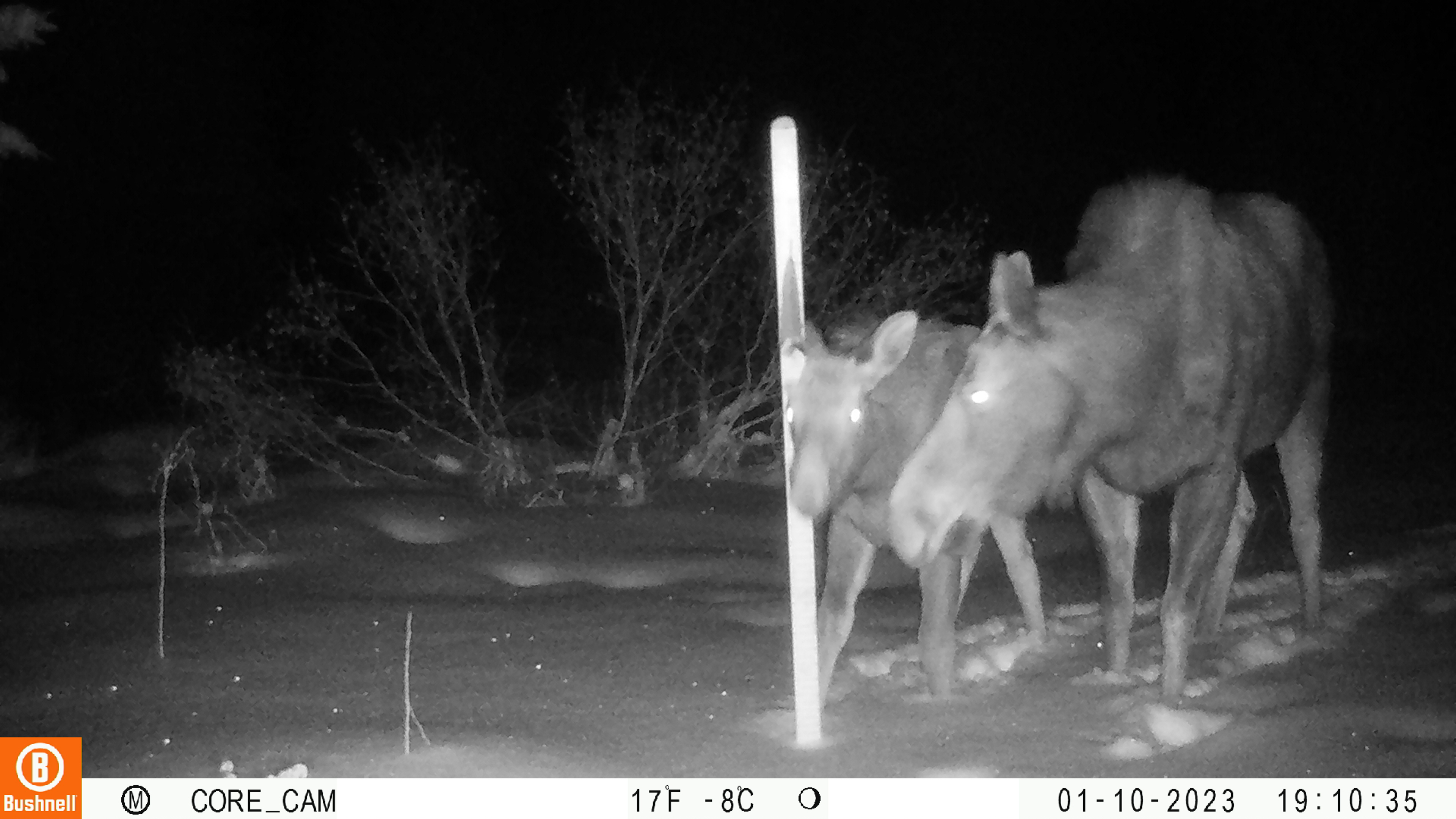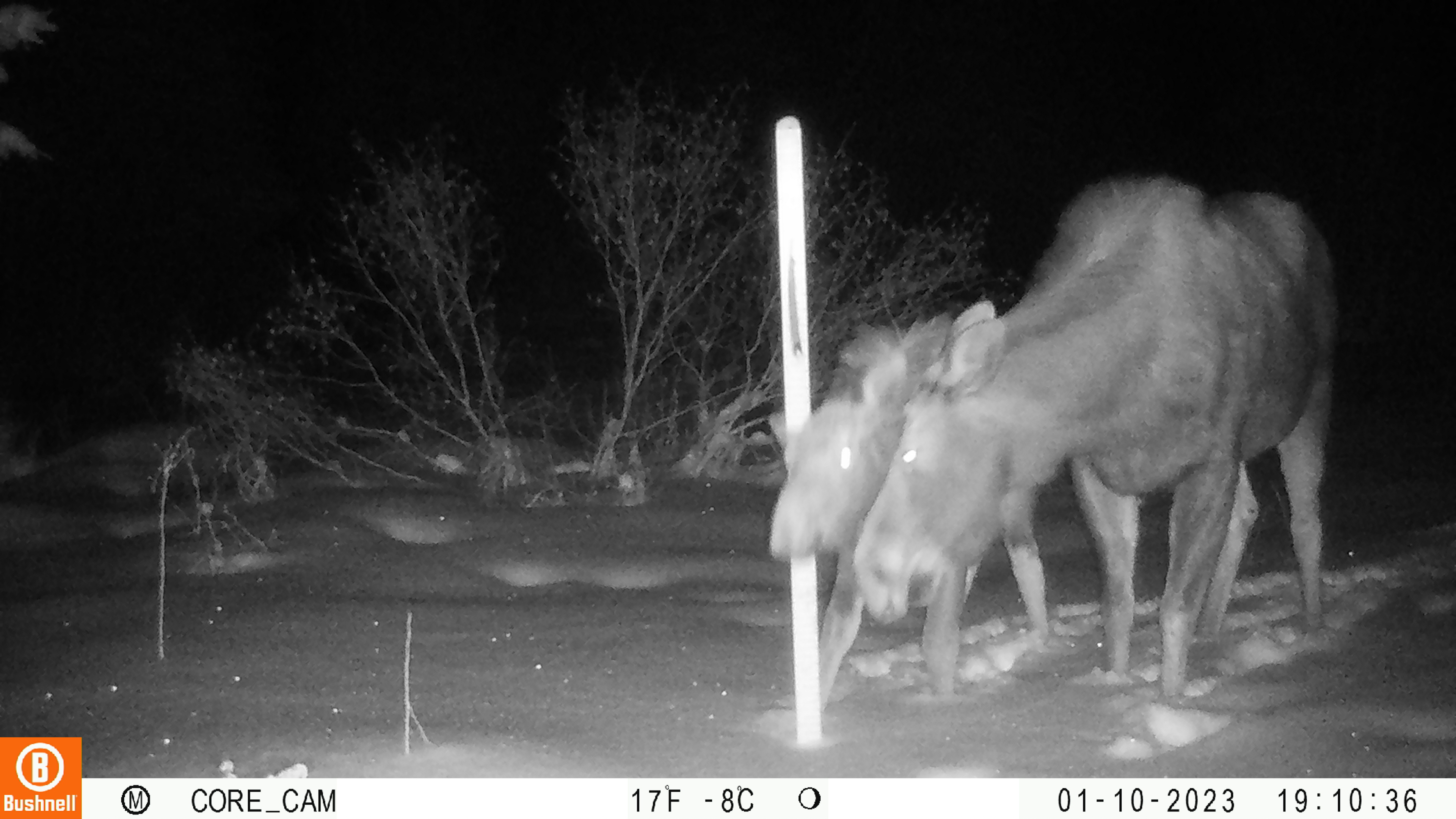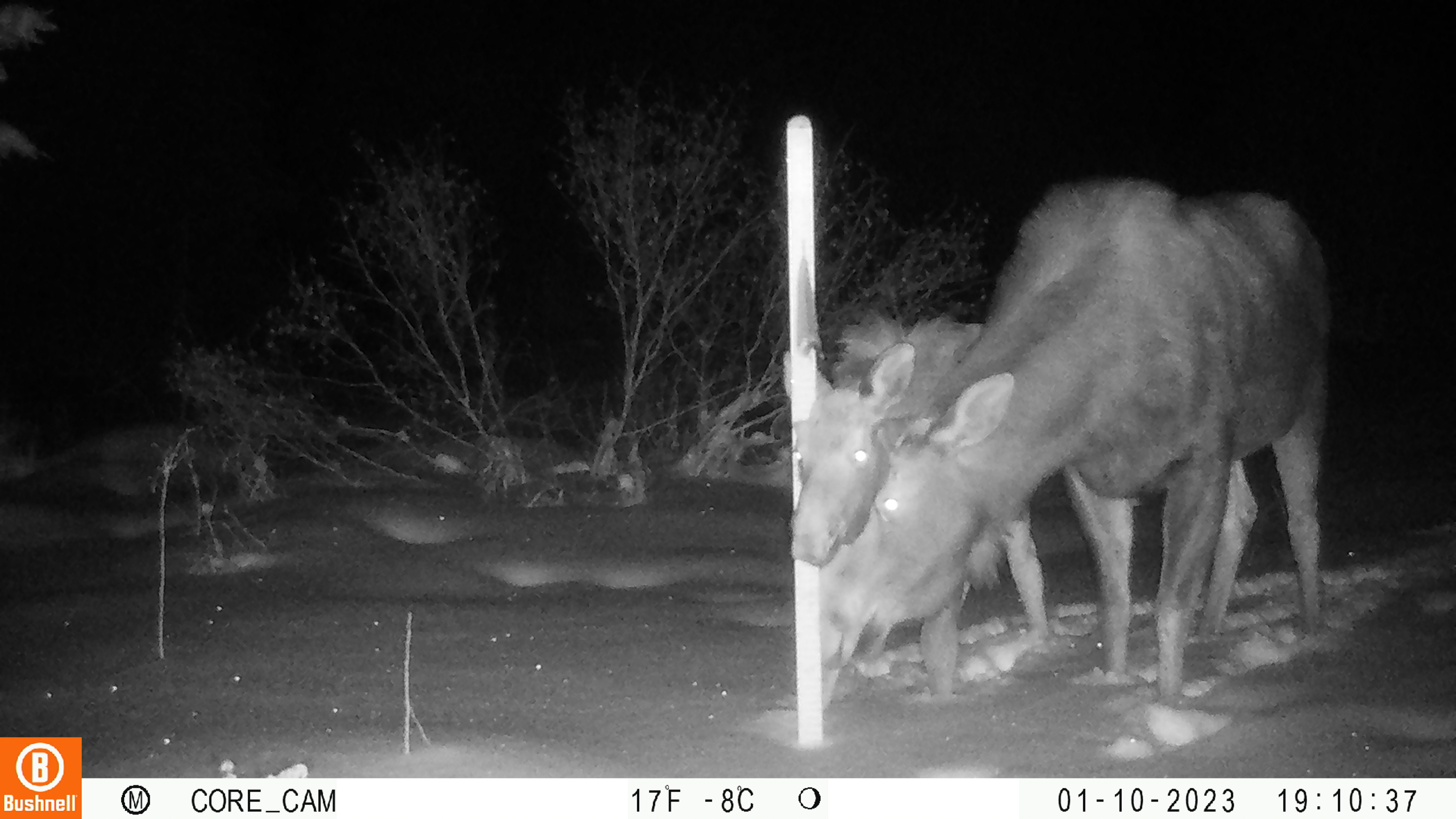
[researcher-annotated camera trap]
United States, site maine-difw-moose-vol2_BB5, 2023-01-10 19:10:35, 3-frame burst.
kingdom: Animalia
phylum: Chordata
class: Mammalia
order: Artiodactyla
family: Cervidae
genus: Alces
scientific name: Alces alces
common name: moose